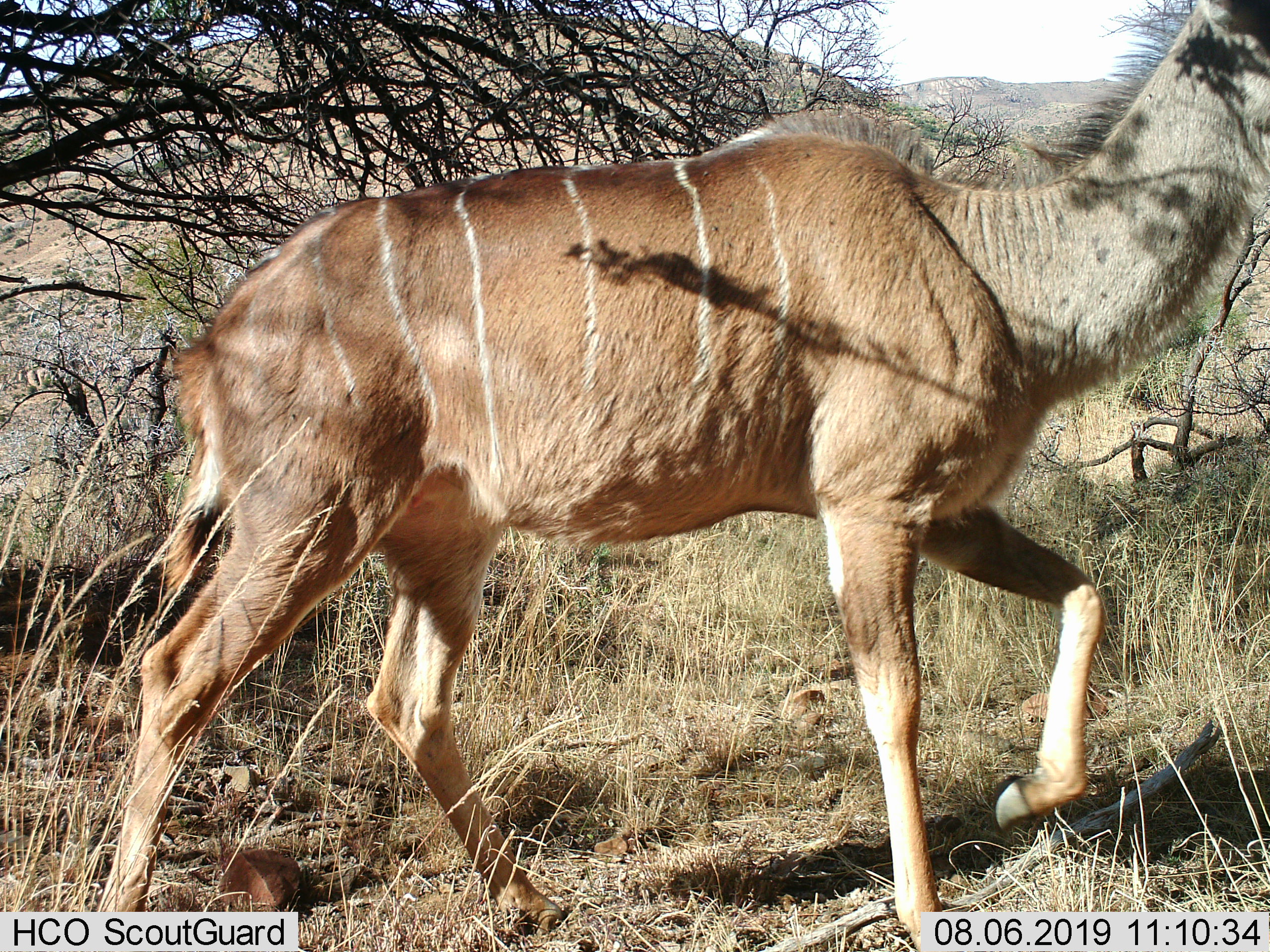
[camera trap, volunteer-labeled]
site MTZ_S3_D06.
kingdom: Animalia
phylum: Chordata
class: Mammalia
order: Artiodactyla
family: Bovidae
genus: Tragelaphus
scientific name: Tragelaphus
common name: kudu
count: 1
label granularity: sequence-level